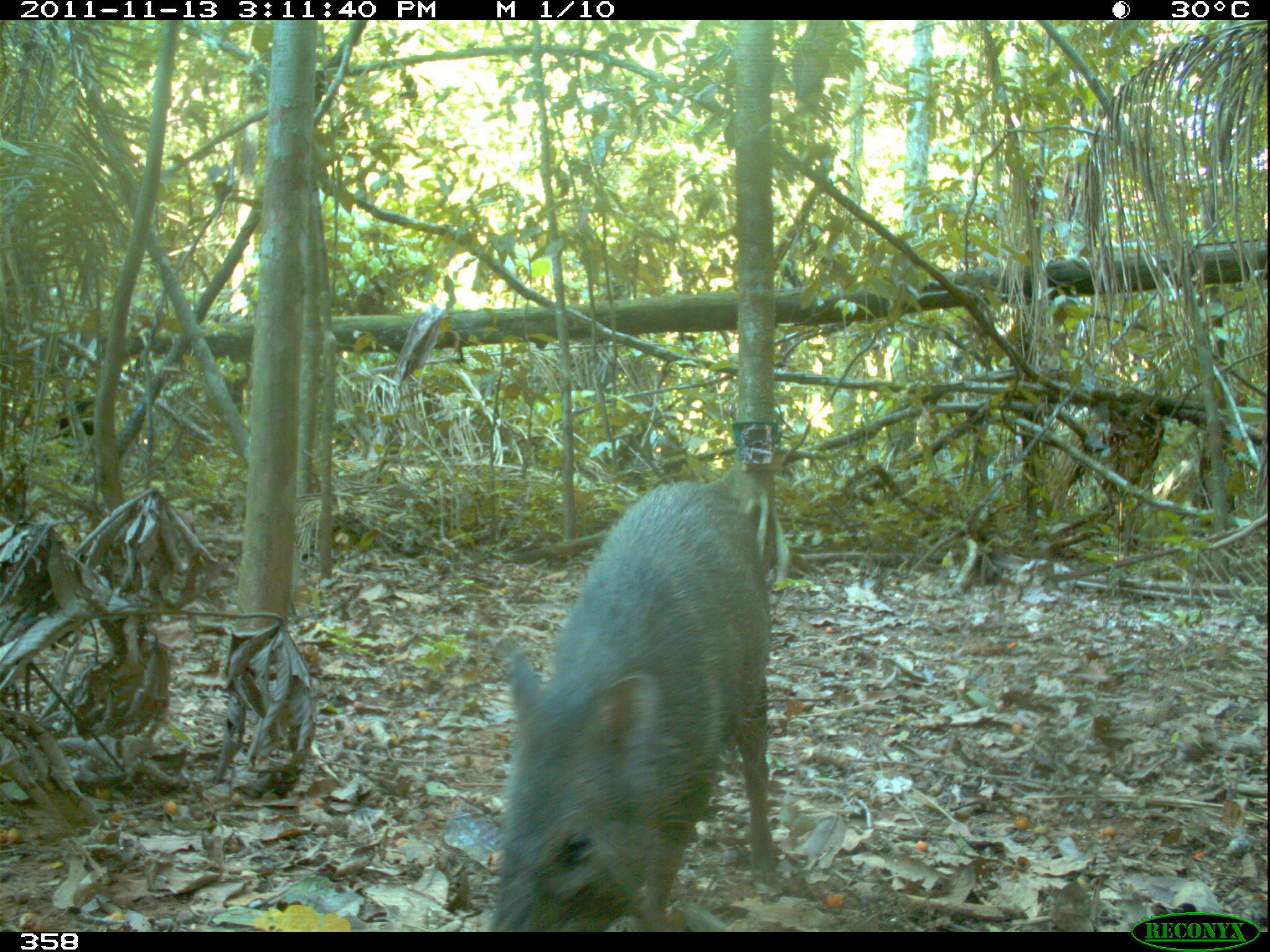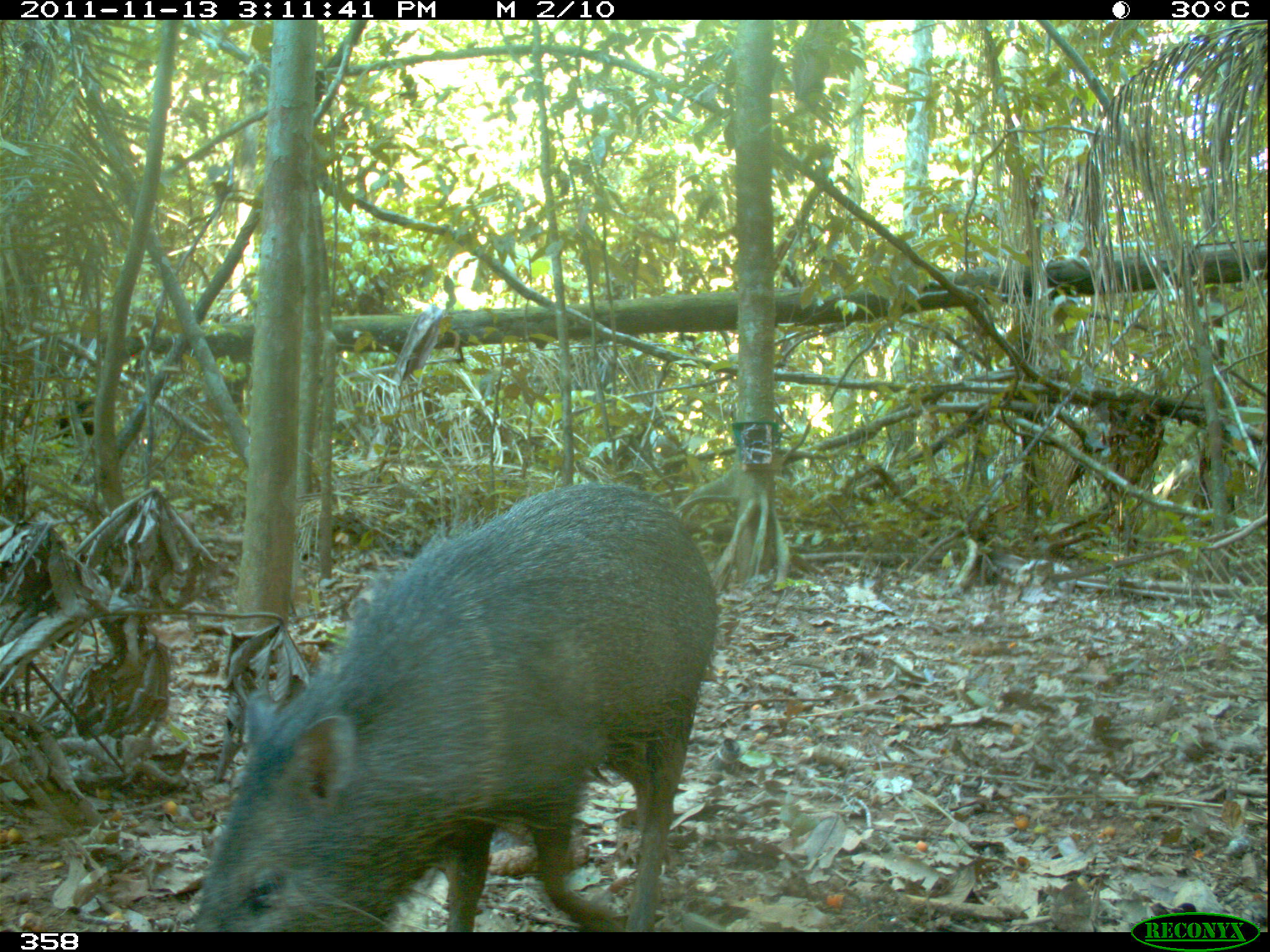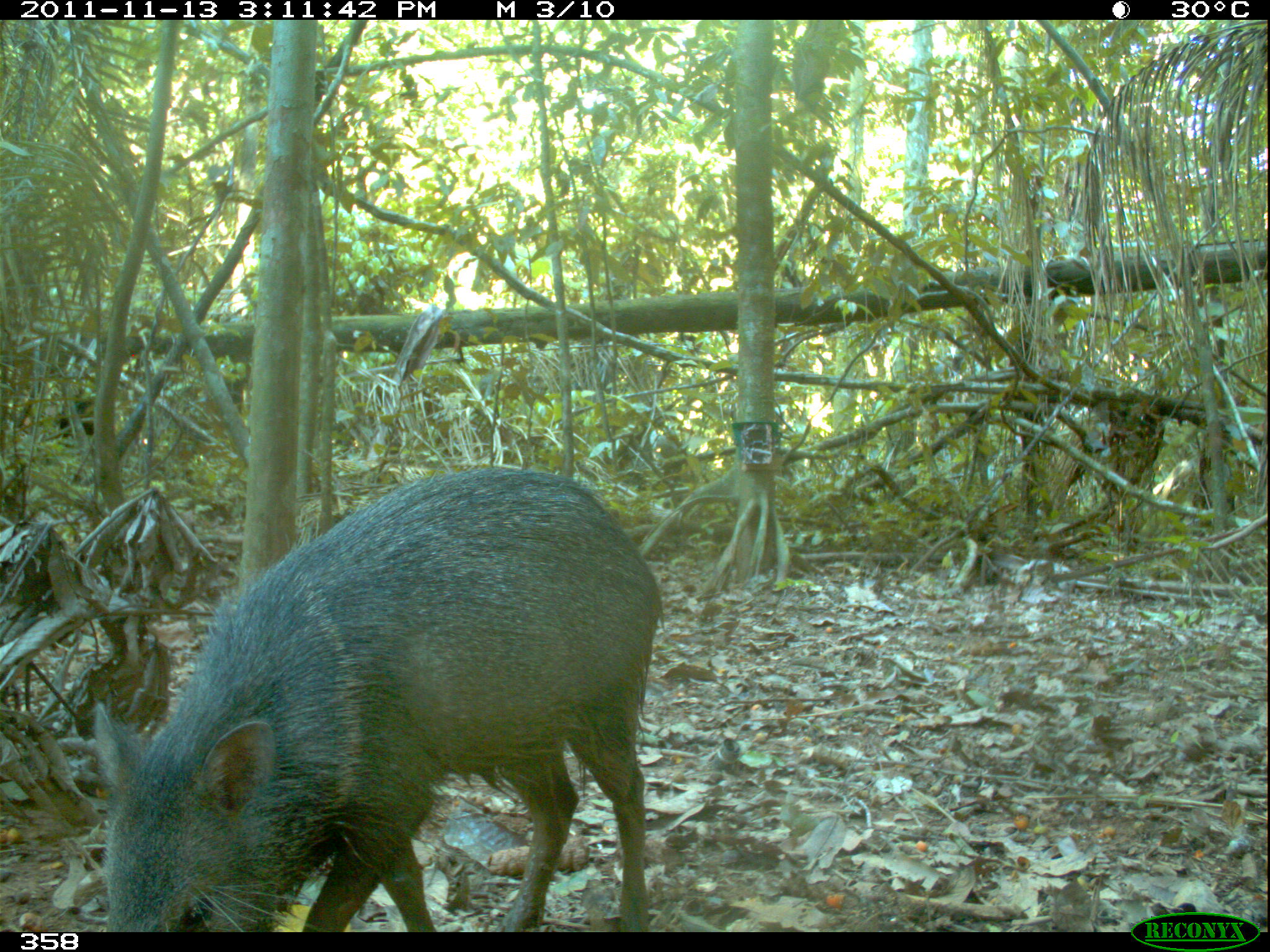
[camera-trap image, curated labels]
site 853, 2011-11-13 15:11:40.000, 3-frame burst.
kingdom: Animalia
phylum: Chordata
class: Mammalia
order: Artiodactyla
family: Tayassuidae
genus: Pecari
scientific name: Pecari tajacu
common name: collared peccary